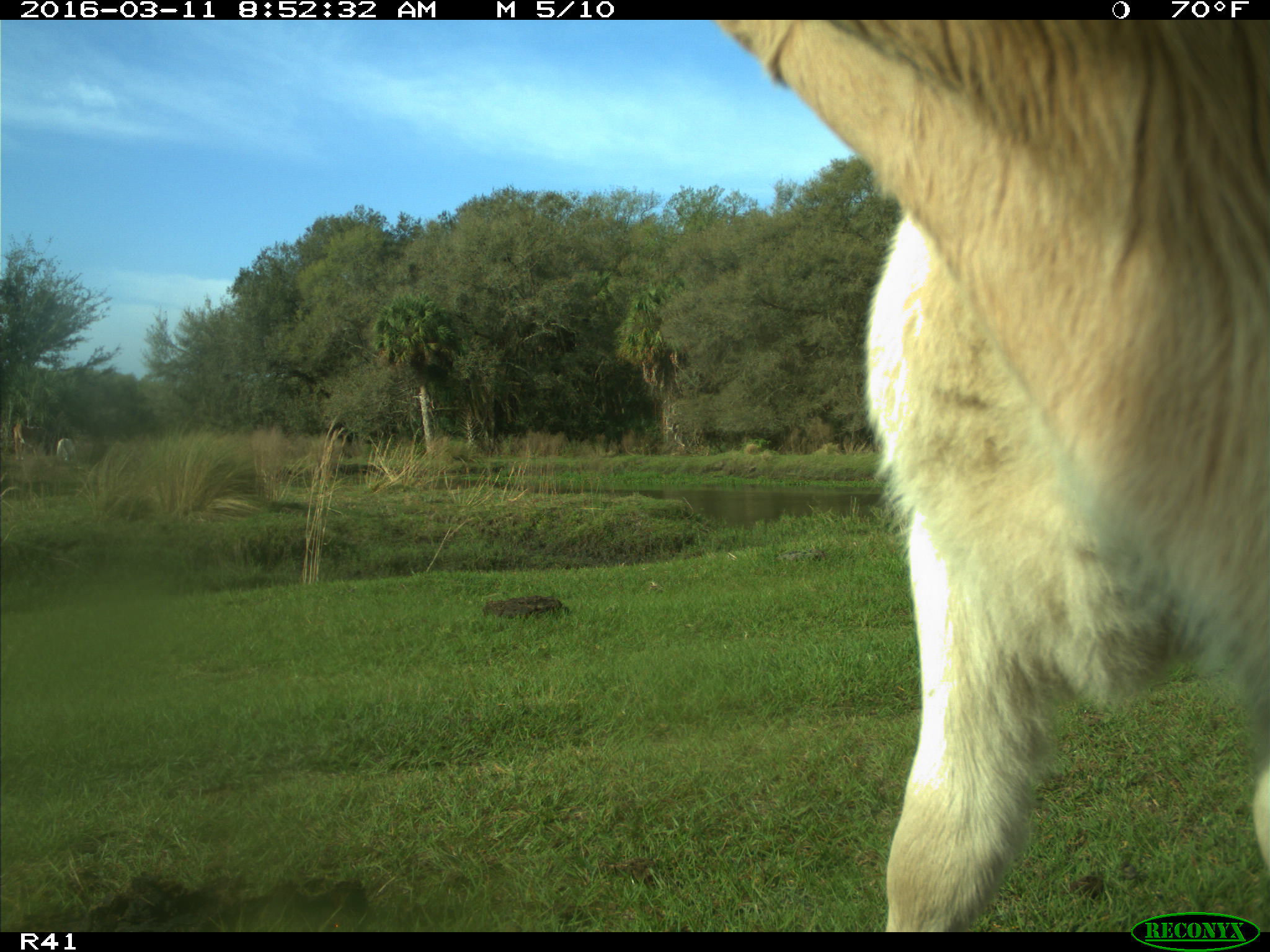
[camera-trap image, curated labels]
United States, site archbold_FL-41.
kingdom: Animalia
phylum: Chordata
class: Mammalia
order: Artiodactyla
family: Bovidae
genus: Bos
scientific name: Bos taurus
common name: domestic cow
Bos taurus (domestic cow).